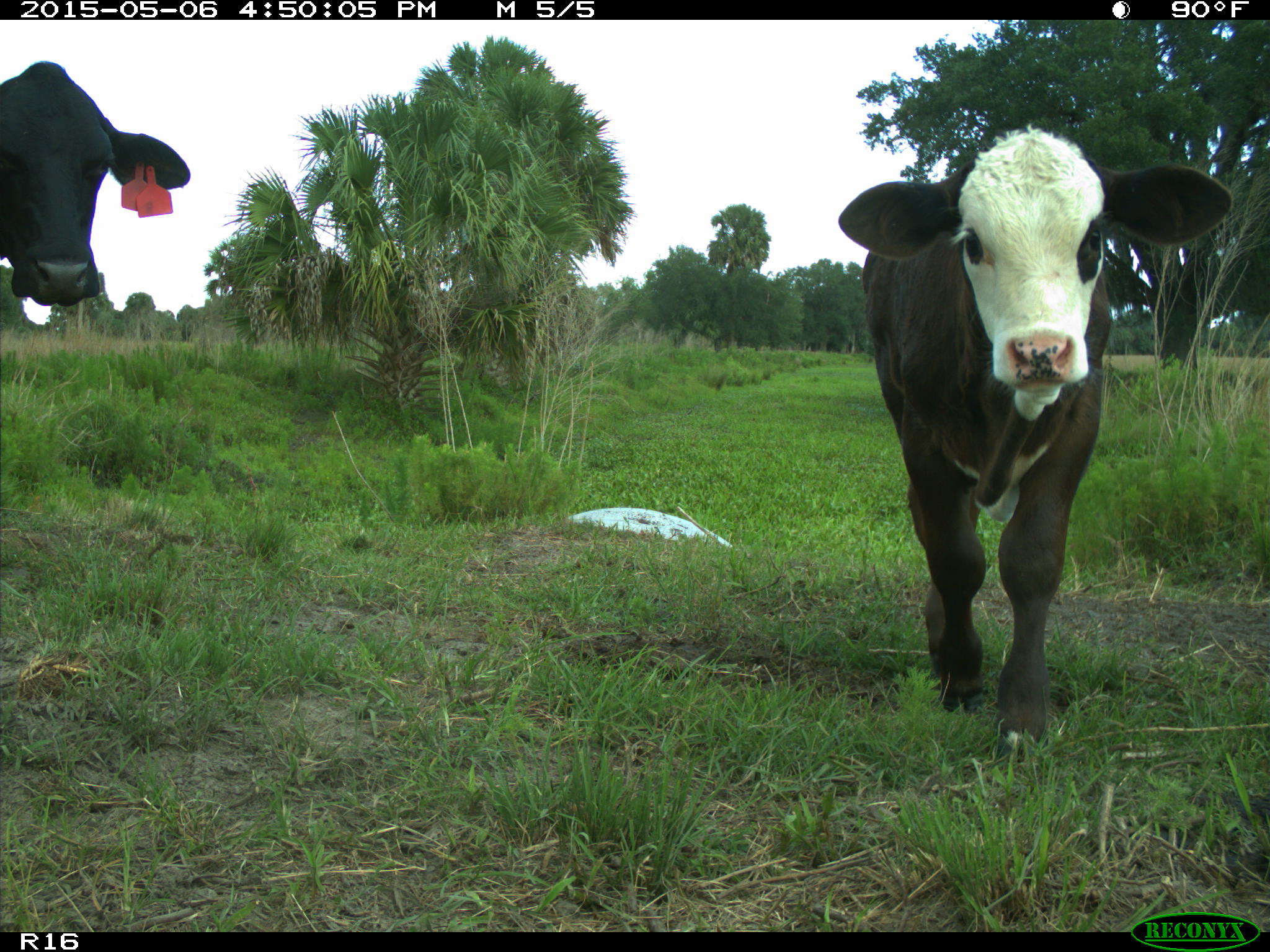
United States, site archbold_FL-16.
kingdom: Animalia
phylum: Chordata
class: Mammalia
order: Artiodactyla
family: Bovidae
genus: Bos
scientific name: Bos taurus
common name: domestic cow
Bos taurus (domestic cow).